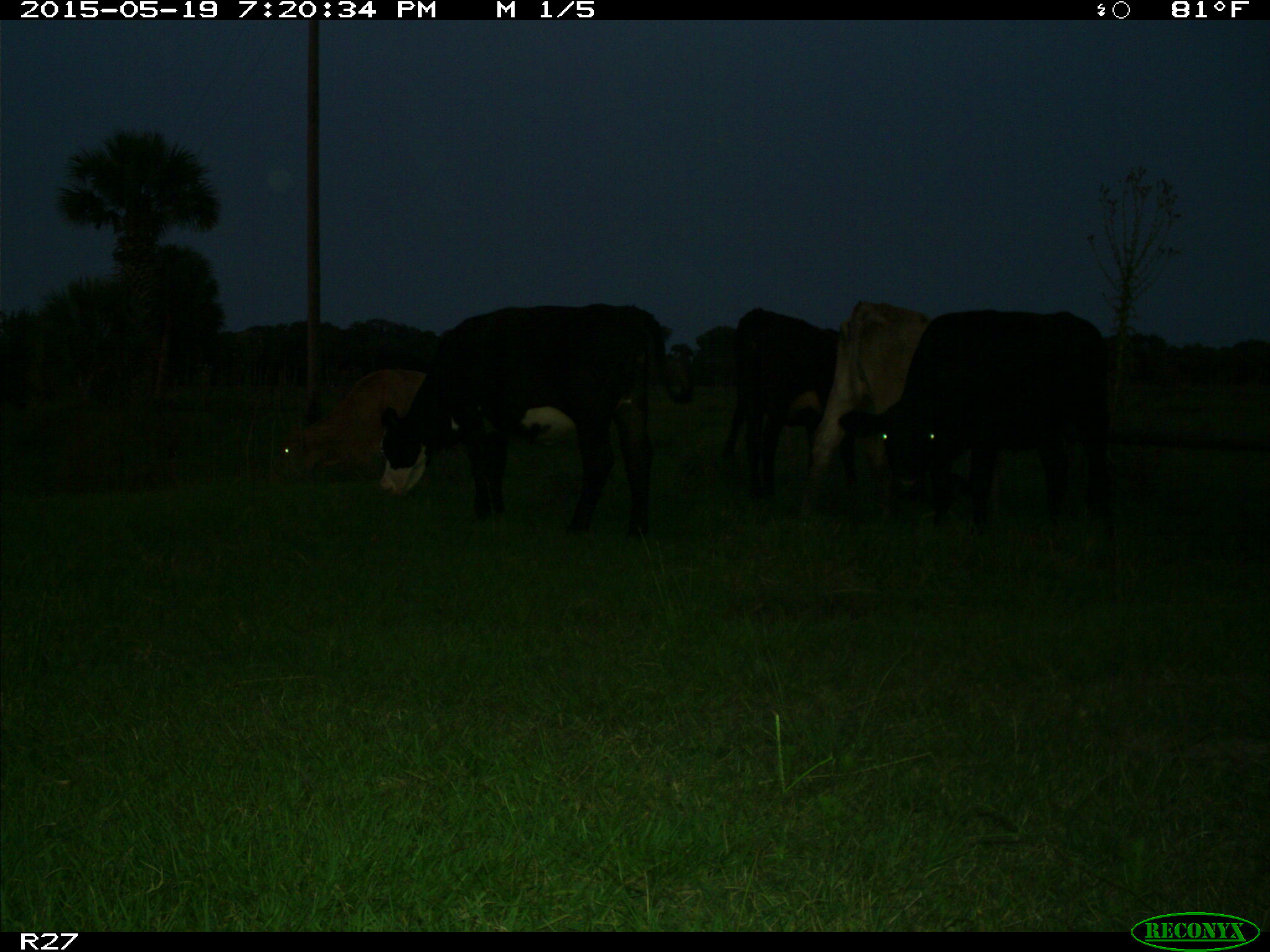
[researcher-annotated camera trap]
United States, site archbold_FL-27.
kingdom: Animalia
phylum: Chordata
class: Mammalia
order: Artiodactyla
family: Bovidae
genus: Bos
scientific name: Bos taurus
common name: domestic cow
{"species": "Bos taurus (domestic cow)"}